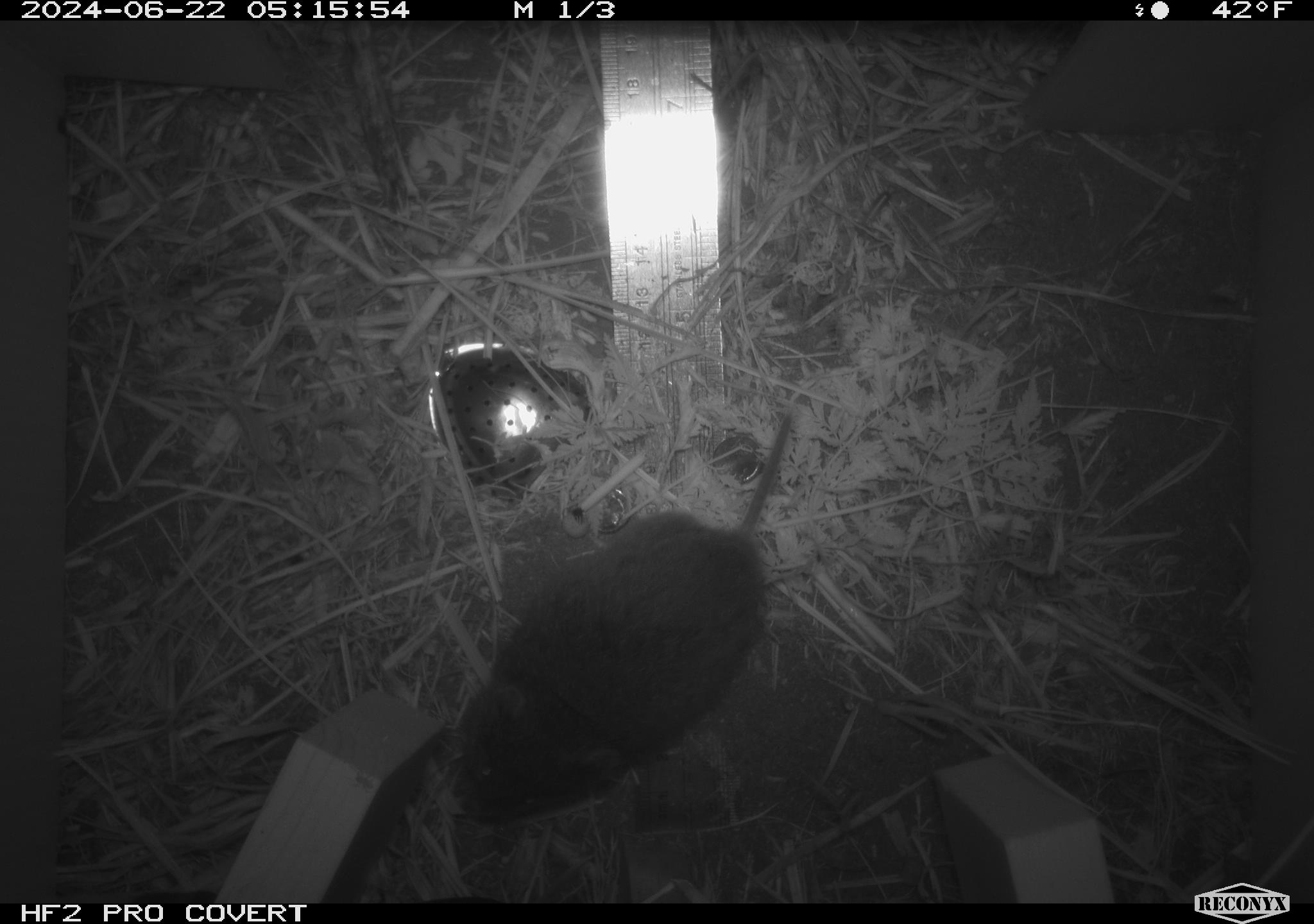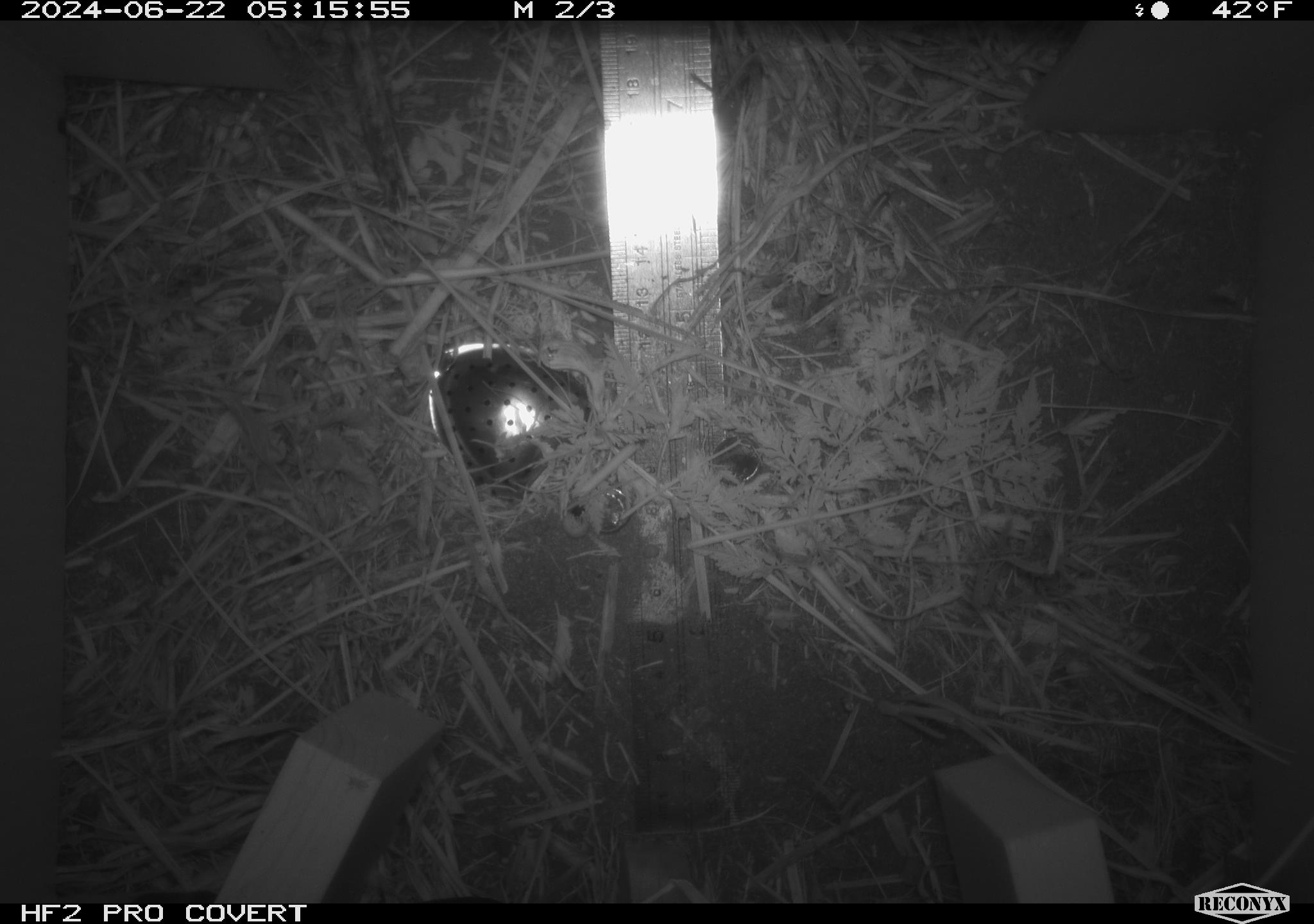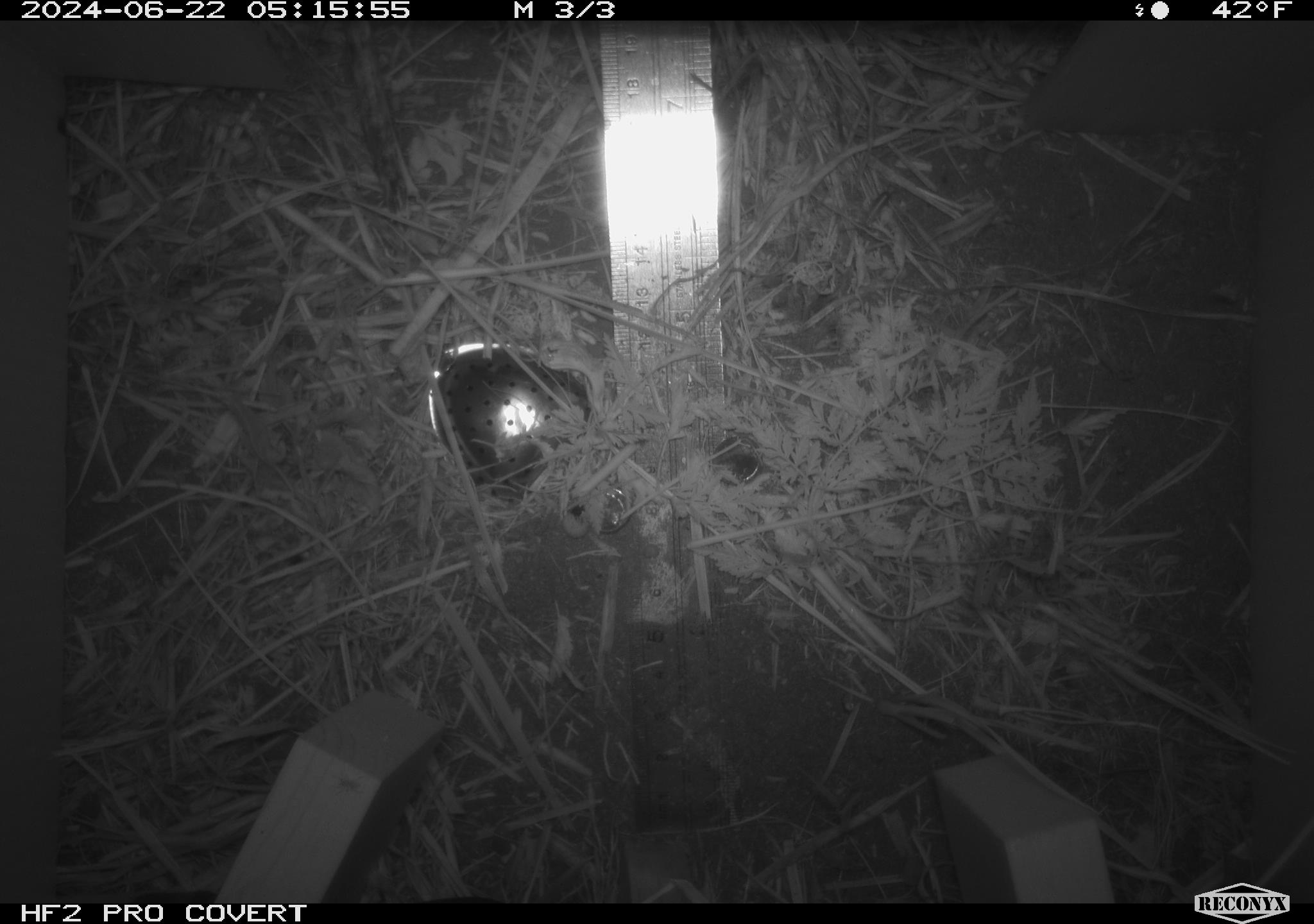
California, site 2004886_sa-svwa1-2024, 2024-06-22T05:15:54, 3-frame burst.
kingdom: Animalia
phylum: Chordata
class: Mammalia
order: Rodentia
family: Cricetidae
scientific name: Arvicolinae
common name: voles, lemmings, and muskrats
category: arvicolinae subfamily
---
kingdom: Animalia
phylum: Arthropoda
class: Insecta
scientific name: Insecta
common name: insect